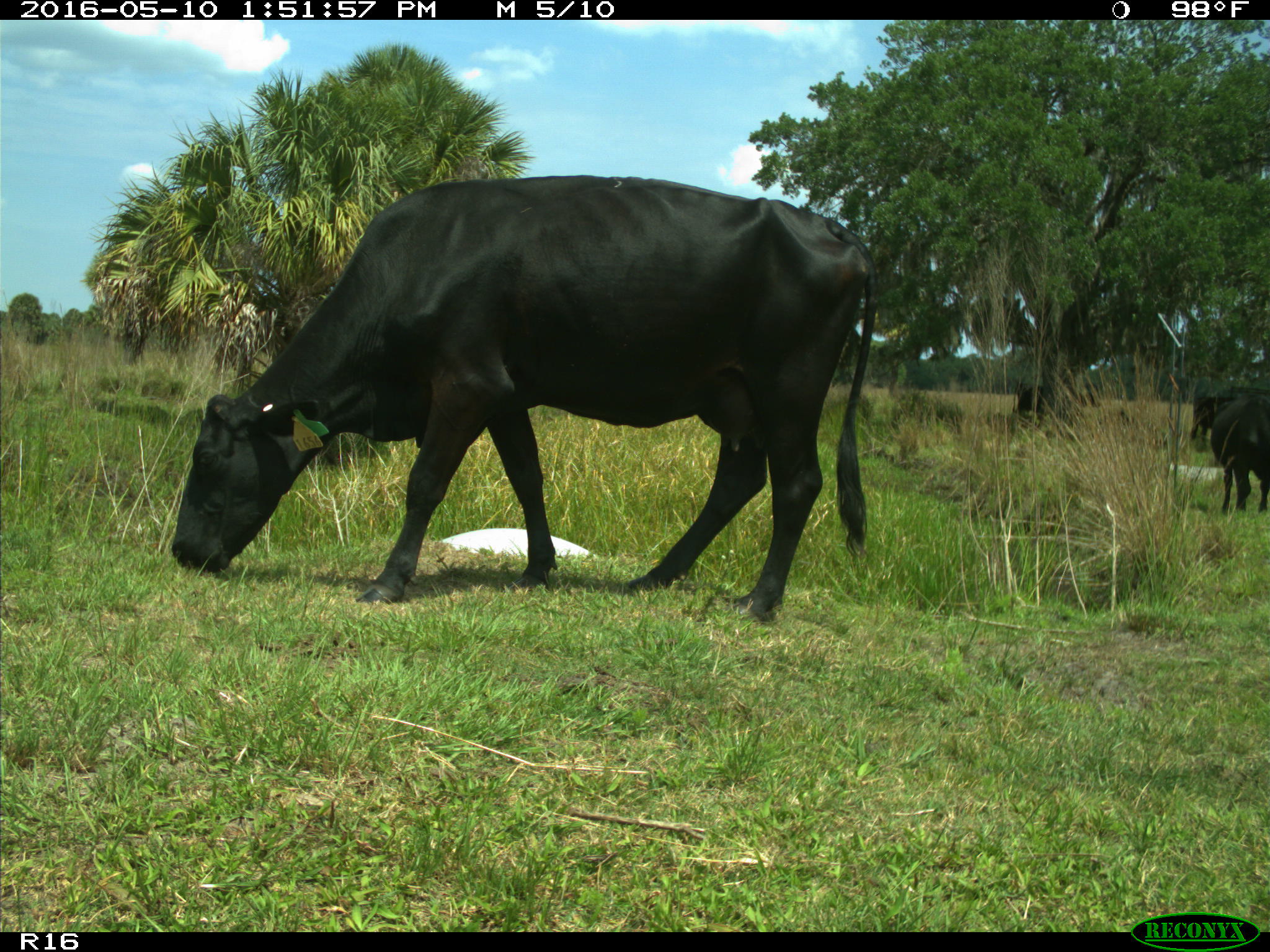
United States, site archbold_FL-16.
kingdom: Animalia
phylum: Chordata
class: Mammalia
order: Artiodactyla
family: Bovidae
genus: Bos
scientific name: Bos taurus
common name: domestic cow